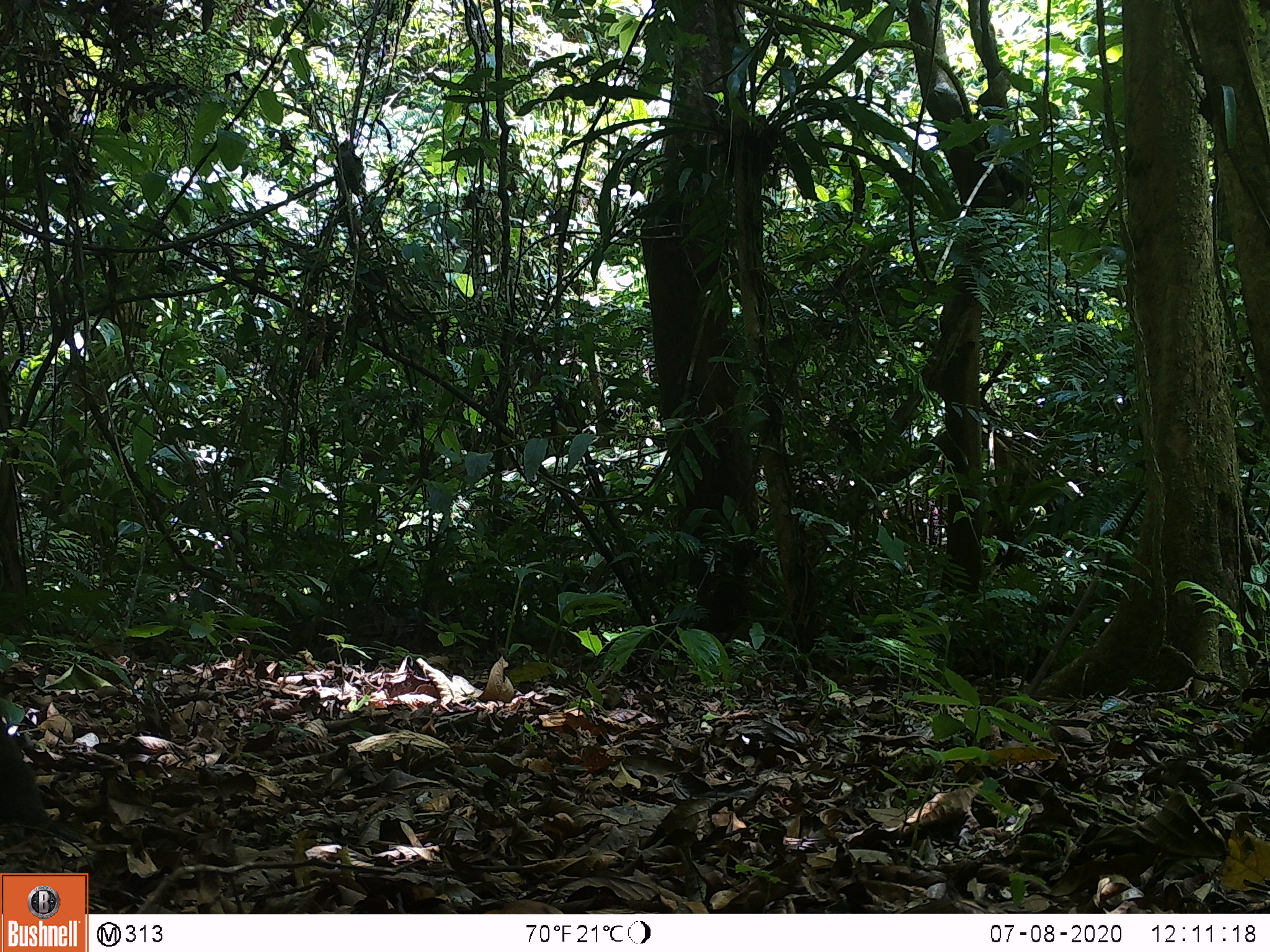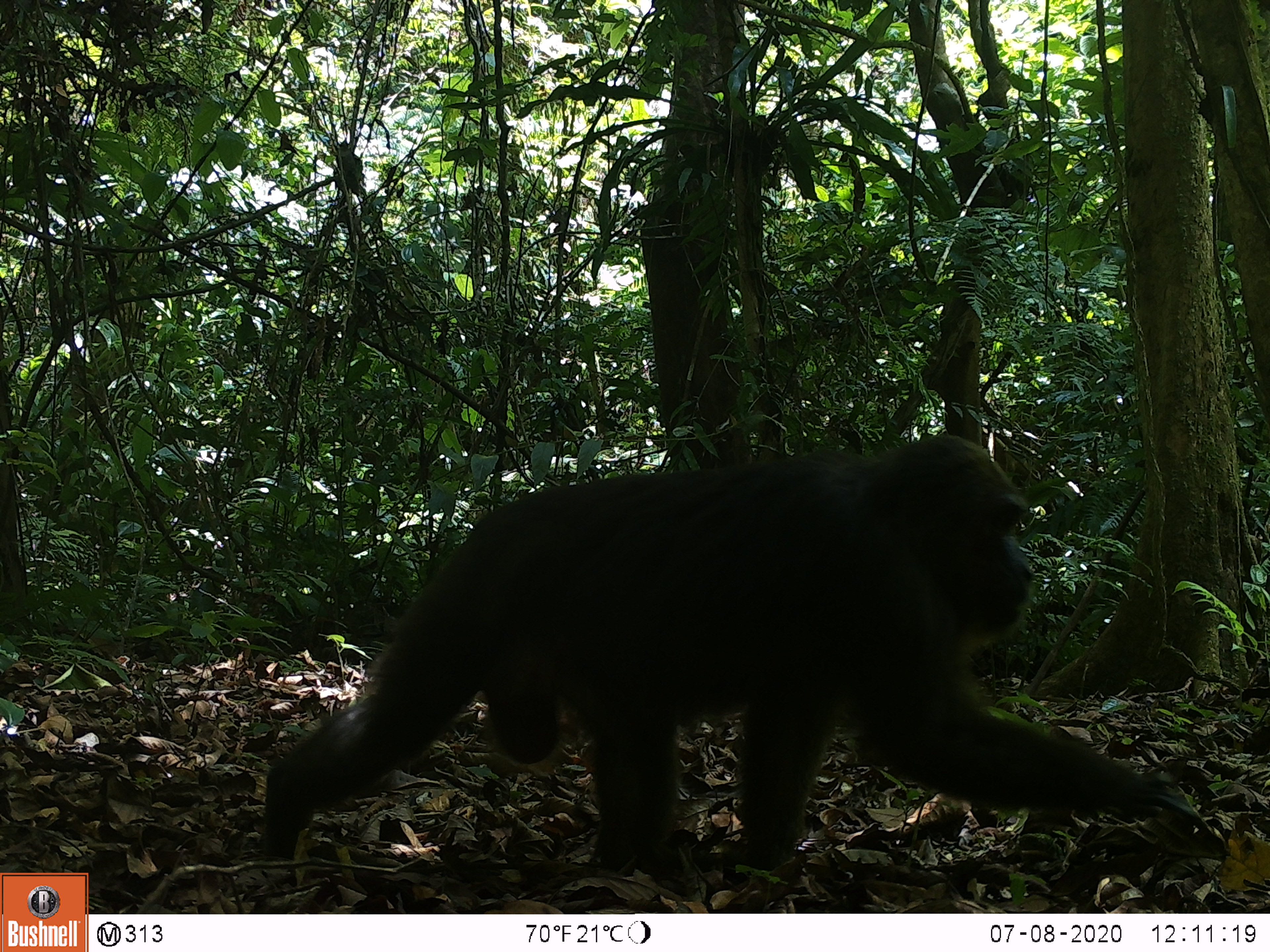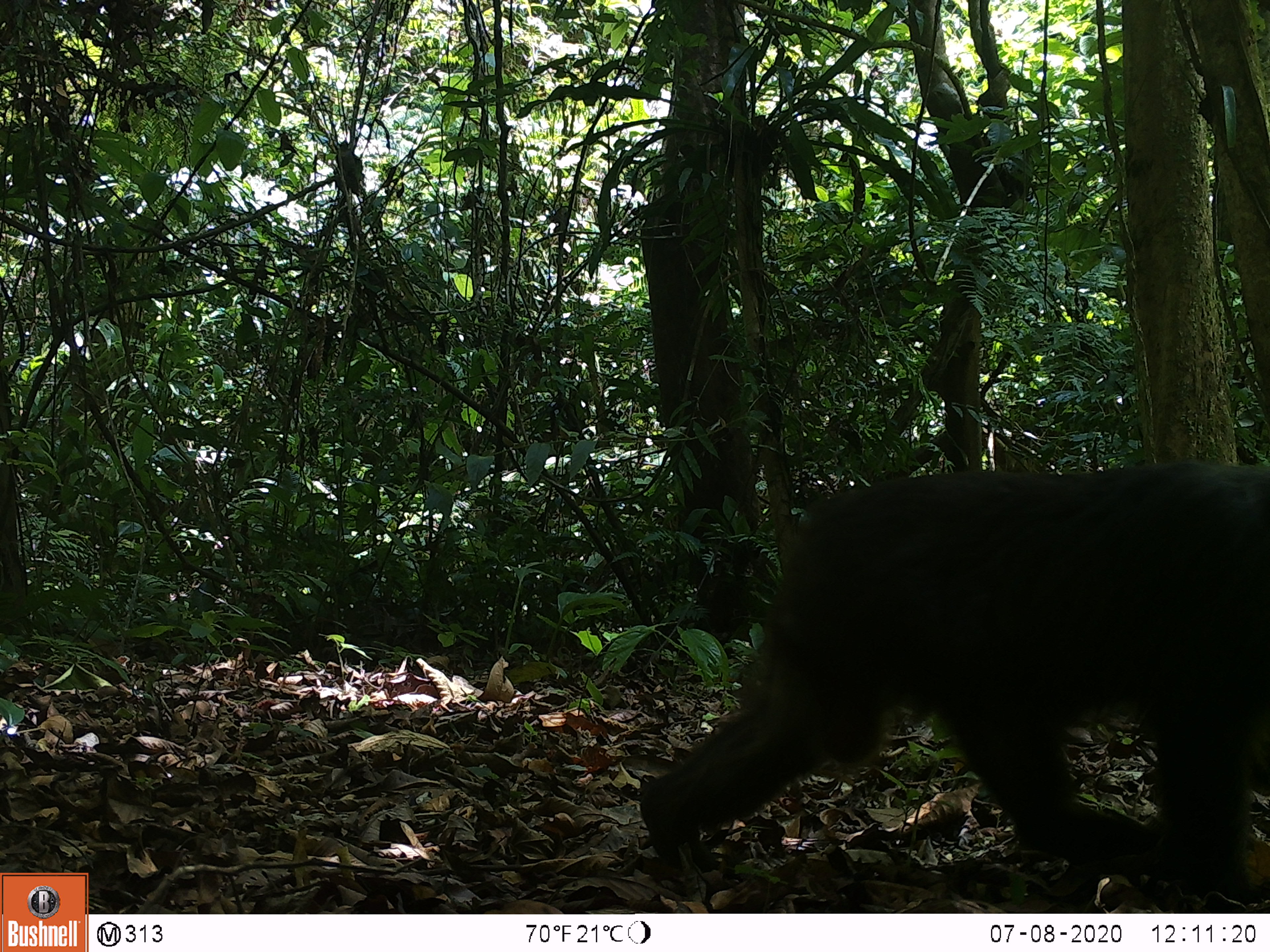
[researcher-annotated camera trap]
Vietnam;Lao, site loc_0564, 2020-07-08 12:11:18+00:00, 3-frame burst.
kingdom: Animalia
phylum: Chordata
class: Mammalia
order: Primates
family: Cercopithecidae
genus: Macaca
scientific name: Macaca arctoides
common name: stump-tailed macaque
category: stump tailed macaque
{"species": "stump tailed macaque (stump-tailed macaque) (Macaca arctoides)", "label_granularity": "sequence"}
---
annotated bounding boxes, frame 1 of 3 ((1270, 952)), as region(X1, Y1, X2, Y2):
stump tailed macaque: region(1, 714, 88, 846)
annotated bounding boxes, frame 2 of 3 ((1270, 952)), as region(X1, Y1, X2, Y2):
stump tailed macaque: region(263, 432, 1198, 895)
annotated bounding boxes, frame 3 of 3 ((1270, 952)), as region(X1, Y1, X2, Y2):
stump tailed macaque: region(639, 455, 1269, 902)